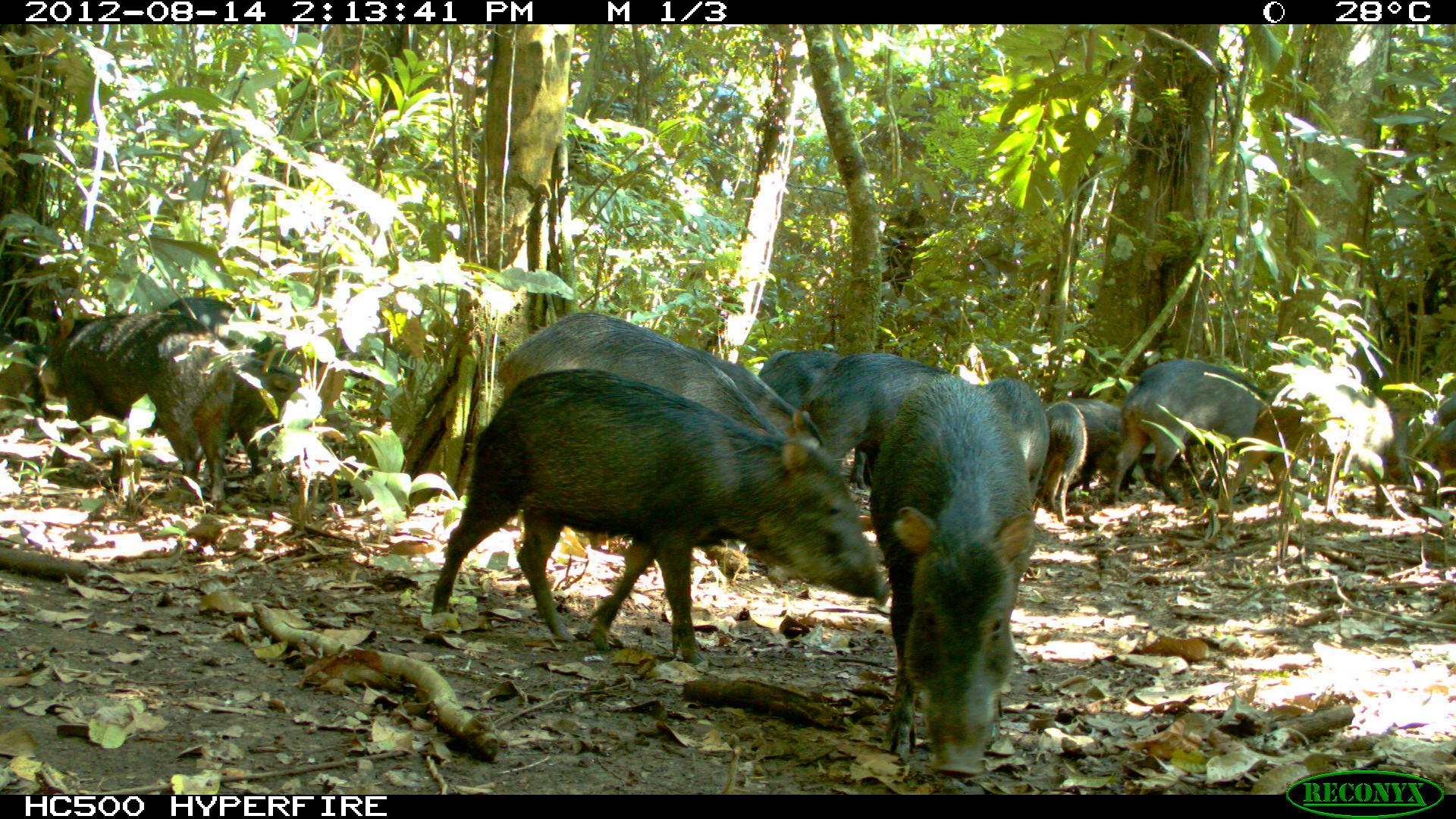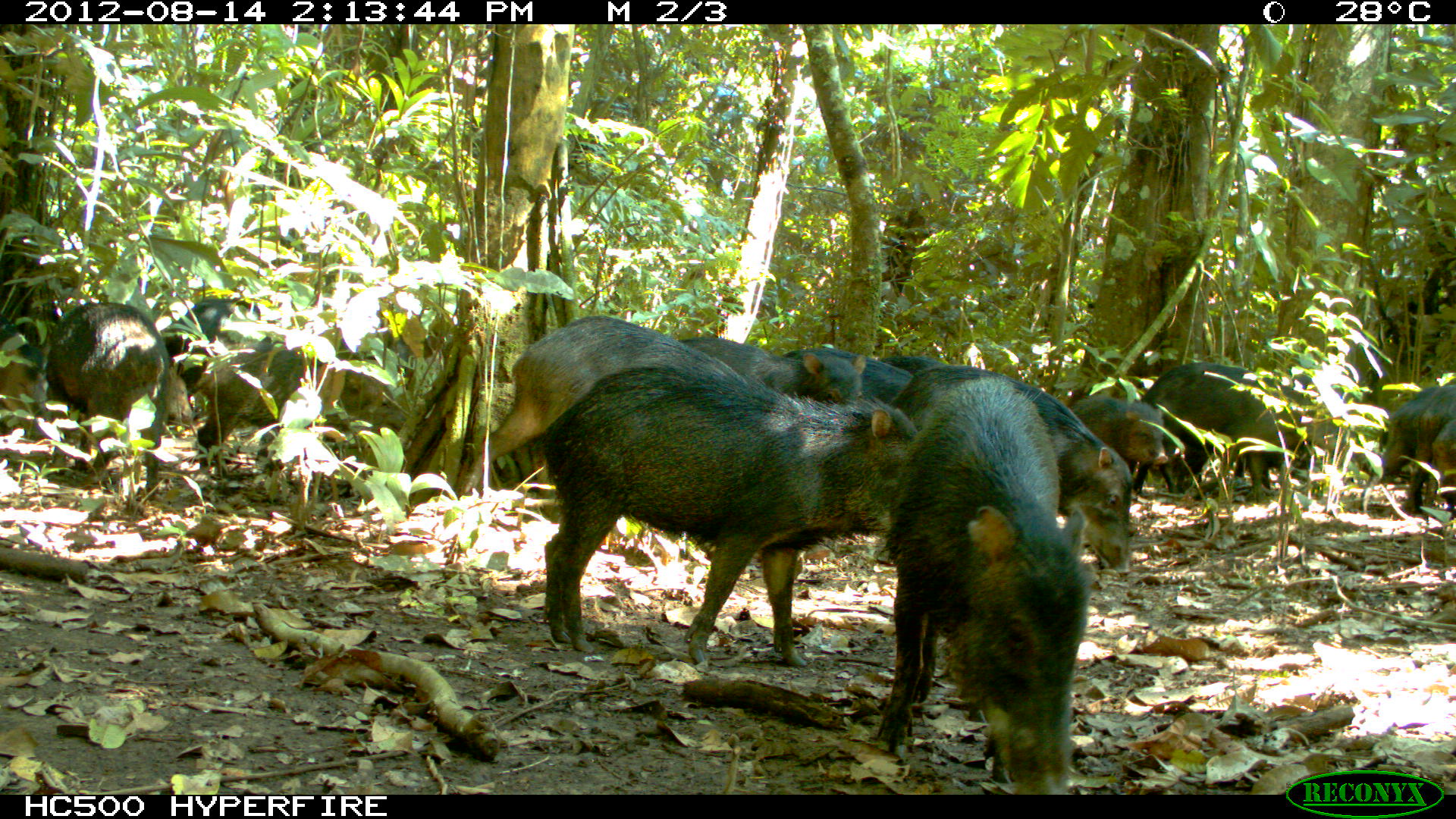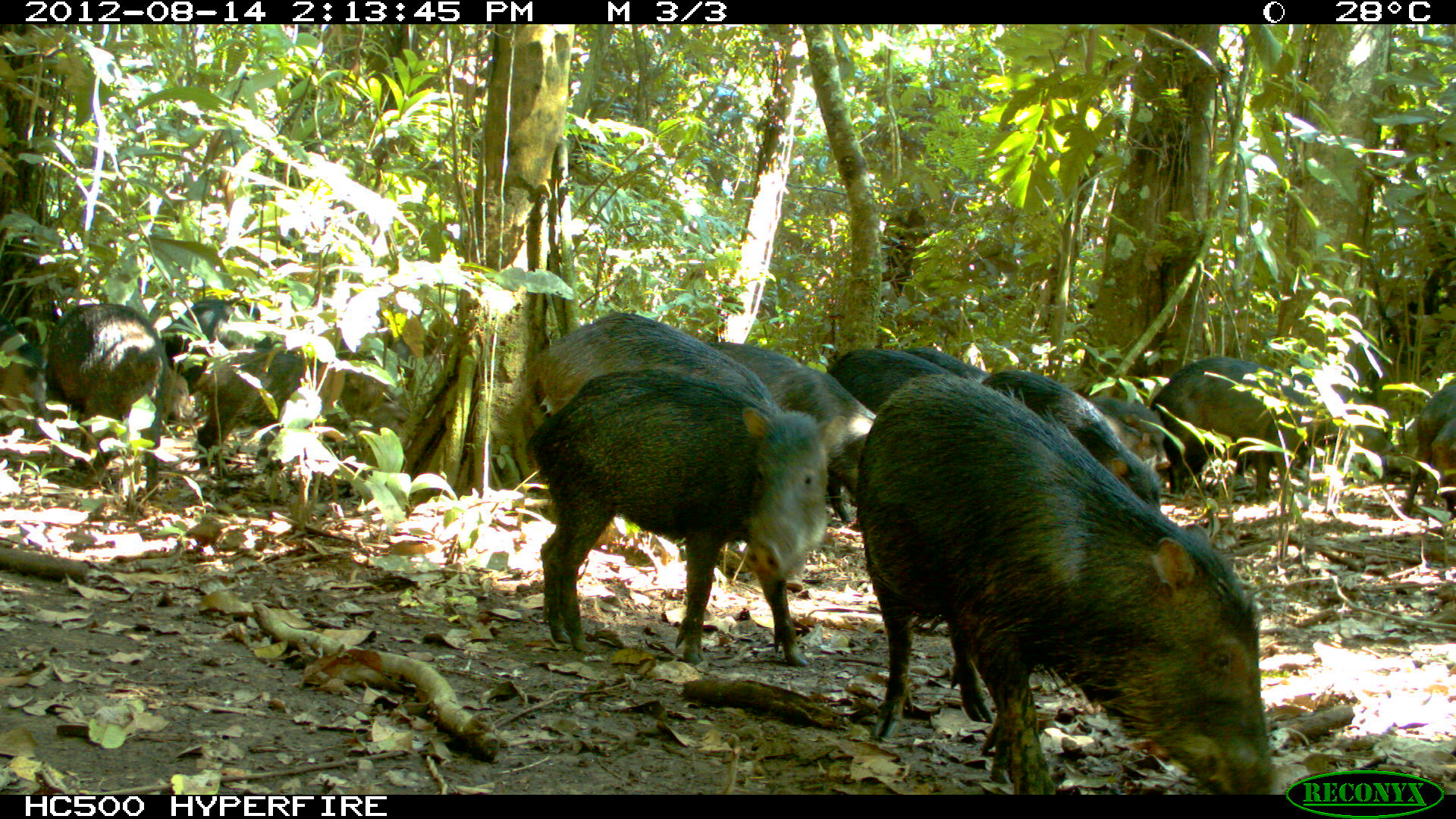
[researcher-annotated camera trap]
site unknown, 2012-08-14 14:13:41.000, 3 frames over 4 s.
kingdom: Animalia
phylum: Chordata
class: Mammalia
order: Artiodactyla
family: Tayassuidae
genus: Tayassu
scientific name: Tayassu pecari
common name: white-lipped peccary